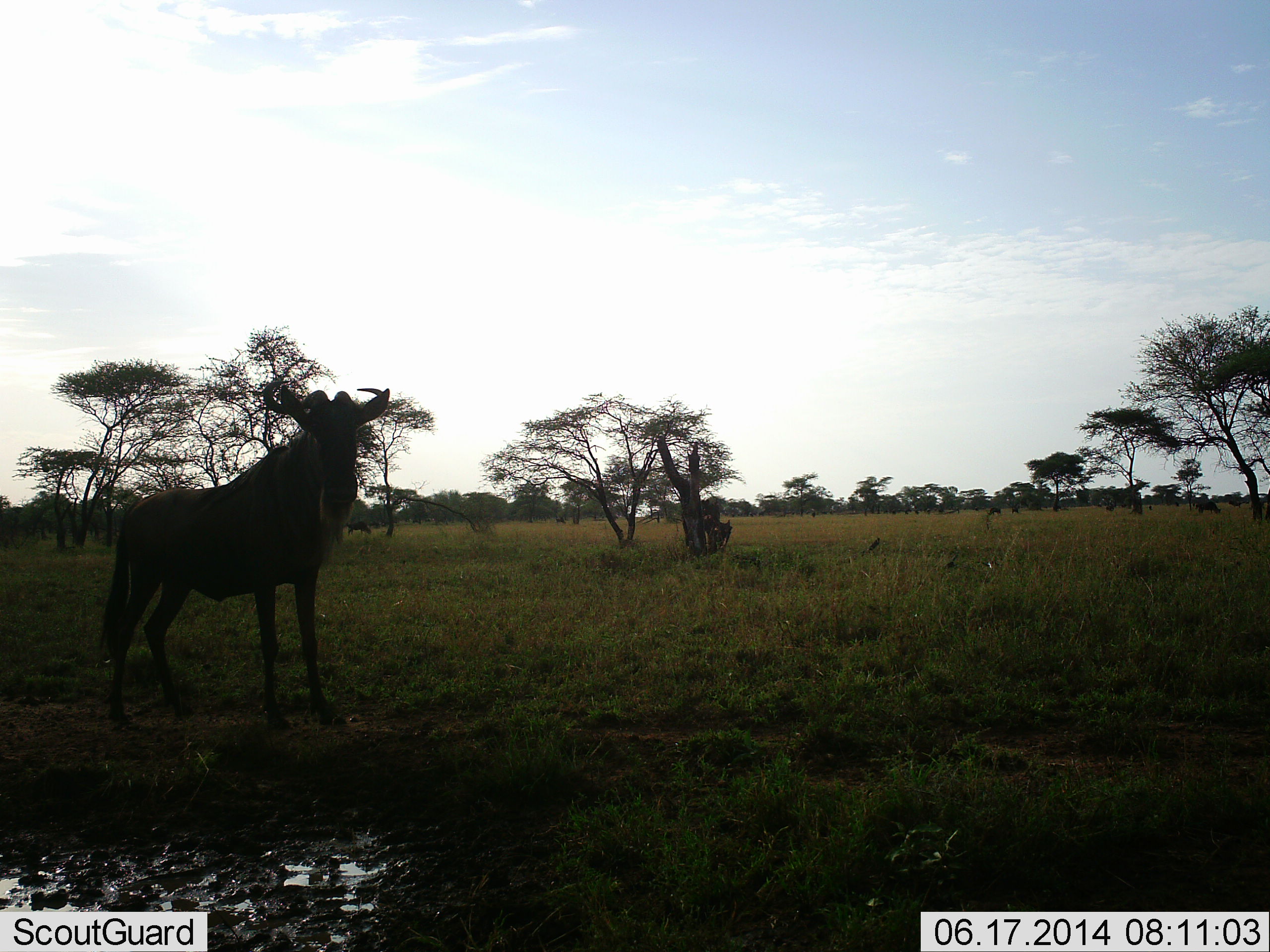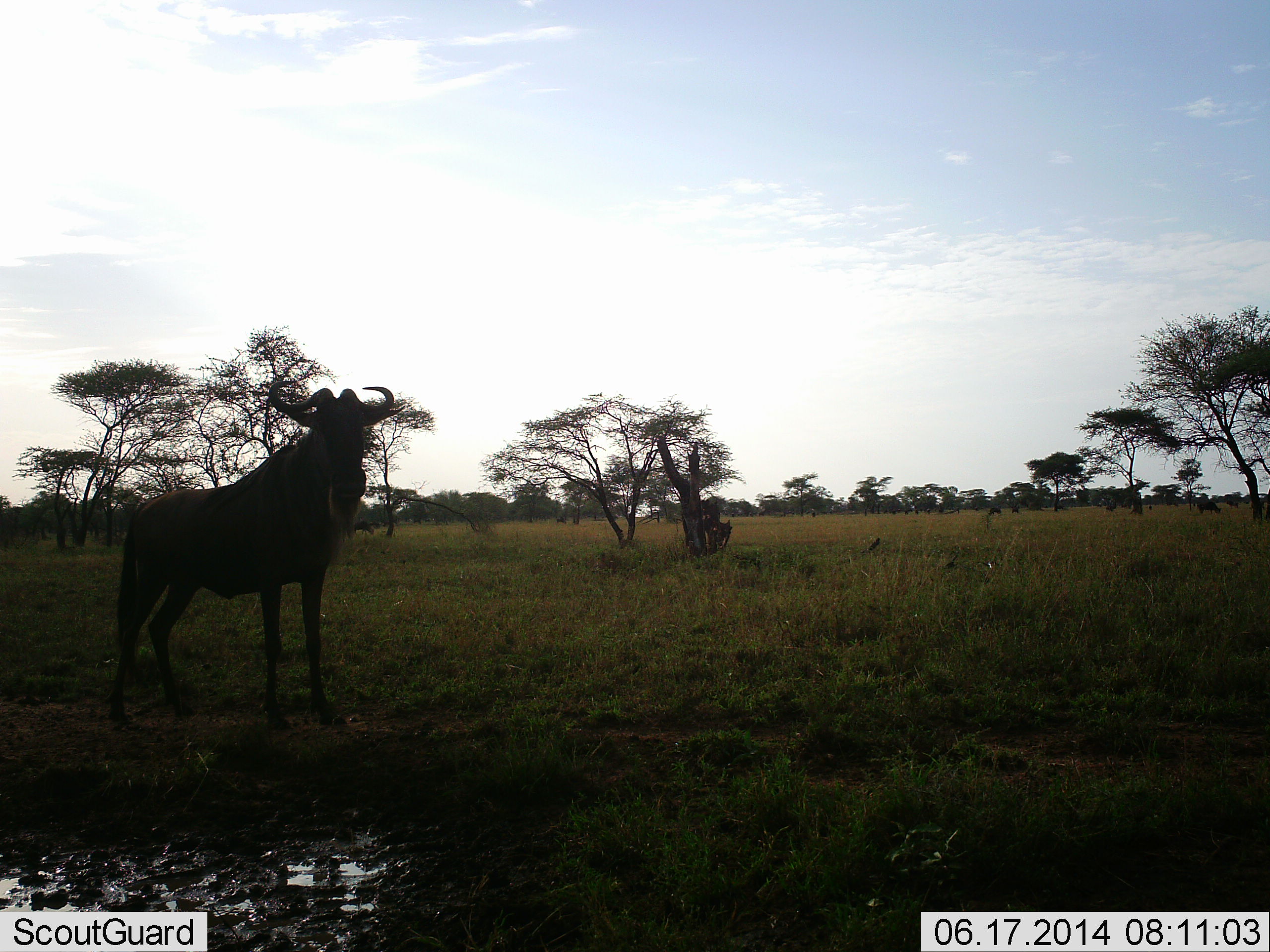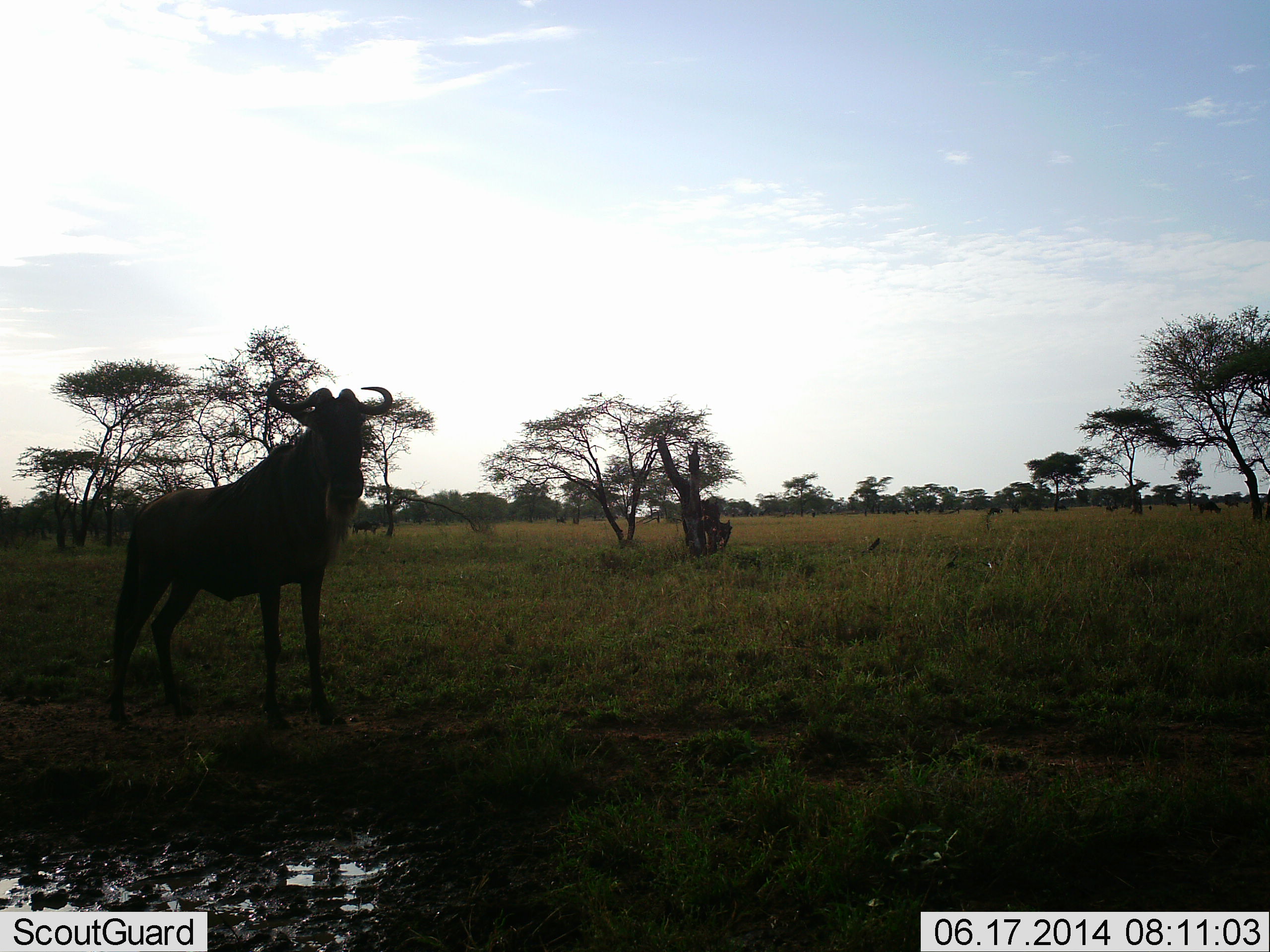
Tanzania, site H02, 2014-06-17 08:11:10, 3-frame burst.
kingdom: Animalia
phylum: Chordata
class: Mammalia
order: Artiodactyla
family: Bovidae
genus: Connochaetes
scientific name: Connochaetes taurinus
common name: blue wildebeest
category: wildebeest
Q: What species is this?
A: Wildebeest (blue wildebeest) (Connochaetes taurinus).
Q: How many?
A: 1.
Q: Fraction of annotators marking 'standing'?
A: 100%.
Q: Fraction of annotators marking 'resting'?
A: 10%.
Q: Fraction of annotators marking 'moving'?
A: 10%.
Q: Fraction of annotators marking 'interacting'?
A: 10%.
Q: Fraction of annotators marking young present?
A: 0%.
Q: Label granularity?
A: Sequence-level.